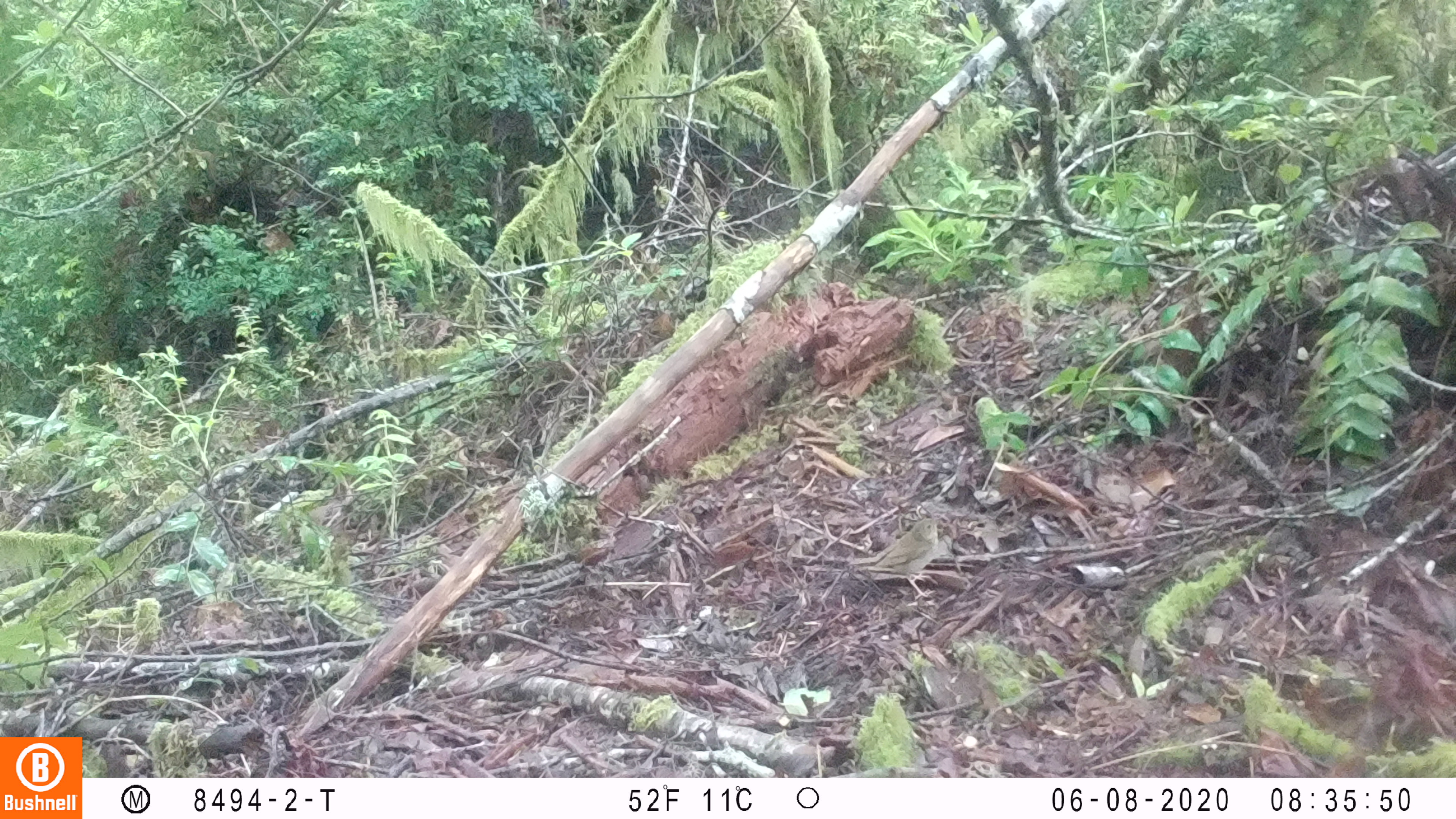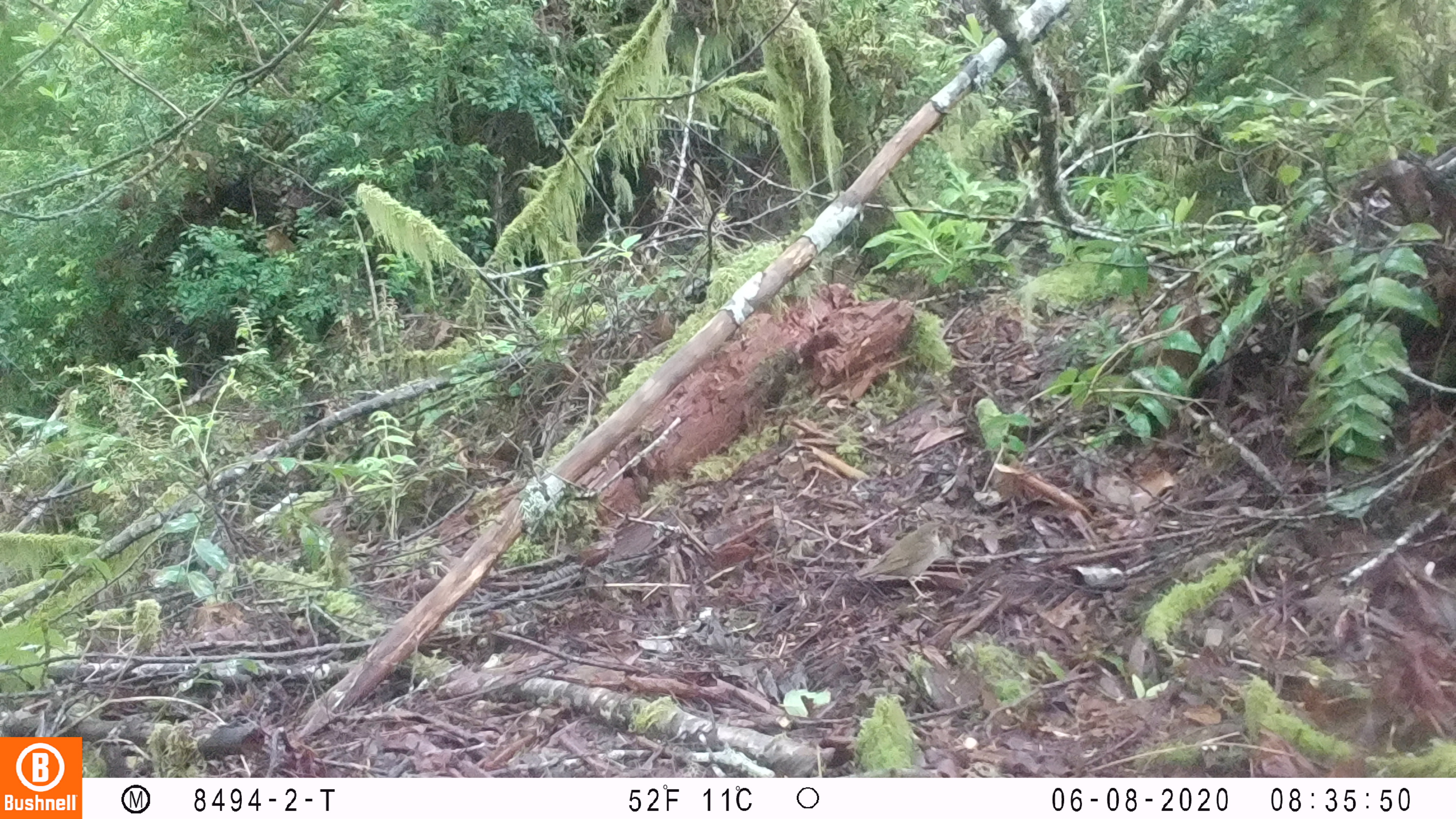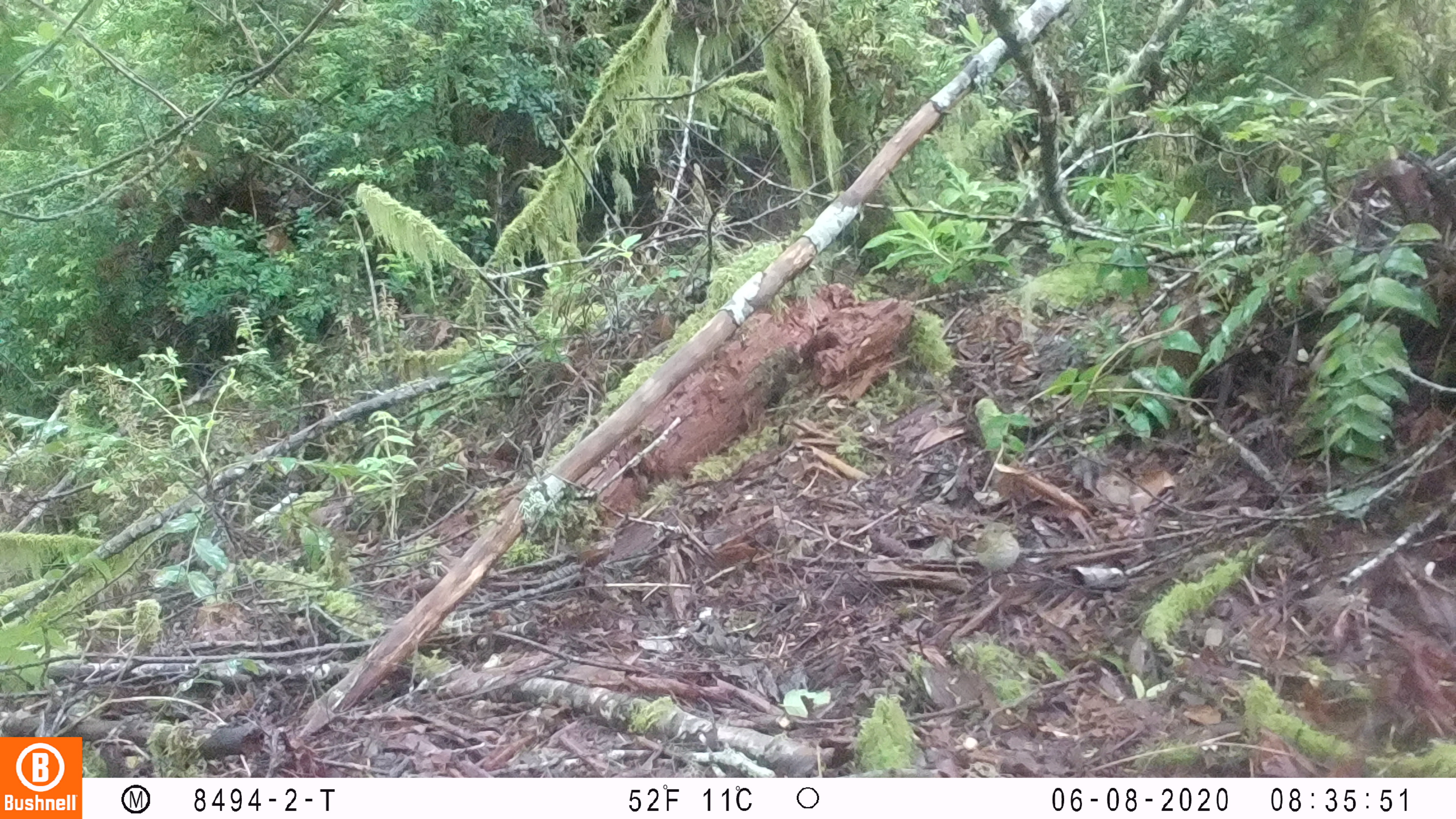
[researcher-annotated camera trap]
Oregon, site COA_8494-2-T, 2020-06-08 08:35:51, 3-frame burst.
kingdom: Animalia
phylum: Chordata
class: Aves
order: Passeriformes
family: Turdidae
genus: Catharus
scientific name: Catharus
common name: brown thrushes and nightingale-thrushes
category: catharus species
Catharus species (brown thrushes and nightingale-thrushes) (Catharus).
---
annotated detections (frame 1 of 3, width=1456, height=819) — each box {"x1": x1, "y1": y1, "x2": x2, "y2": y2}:
catharus species: {"x1": 846, "y1": 515, "x2": 946, "y2": 595}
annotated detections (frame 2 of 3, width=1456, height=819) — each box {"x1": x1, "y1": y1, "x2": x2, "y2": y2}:
catharus species: {"x1": 851, "y1": 518, "x2": 946, "y2": 591}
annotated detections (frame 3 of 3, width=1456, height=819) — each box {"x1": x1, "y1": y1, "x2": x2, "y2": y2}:
catharus species: {"x1": 968, "y1": 520, "x2": 1024, "y2": 588}